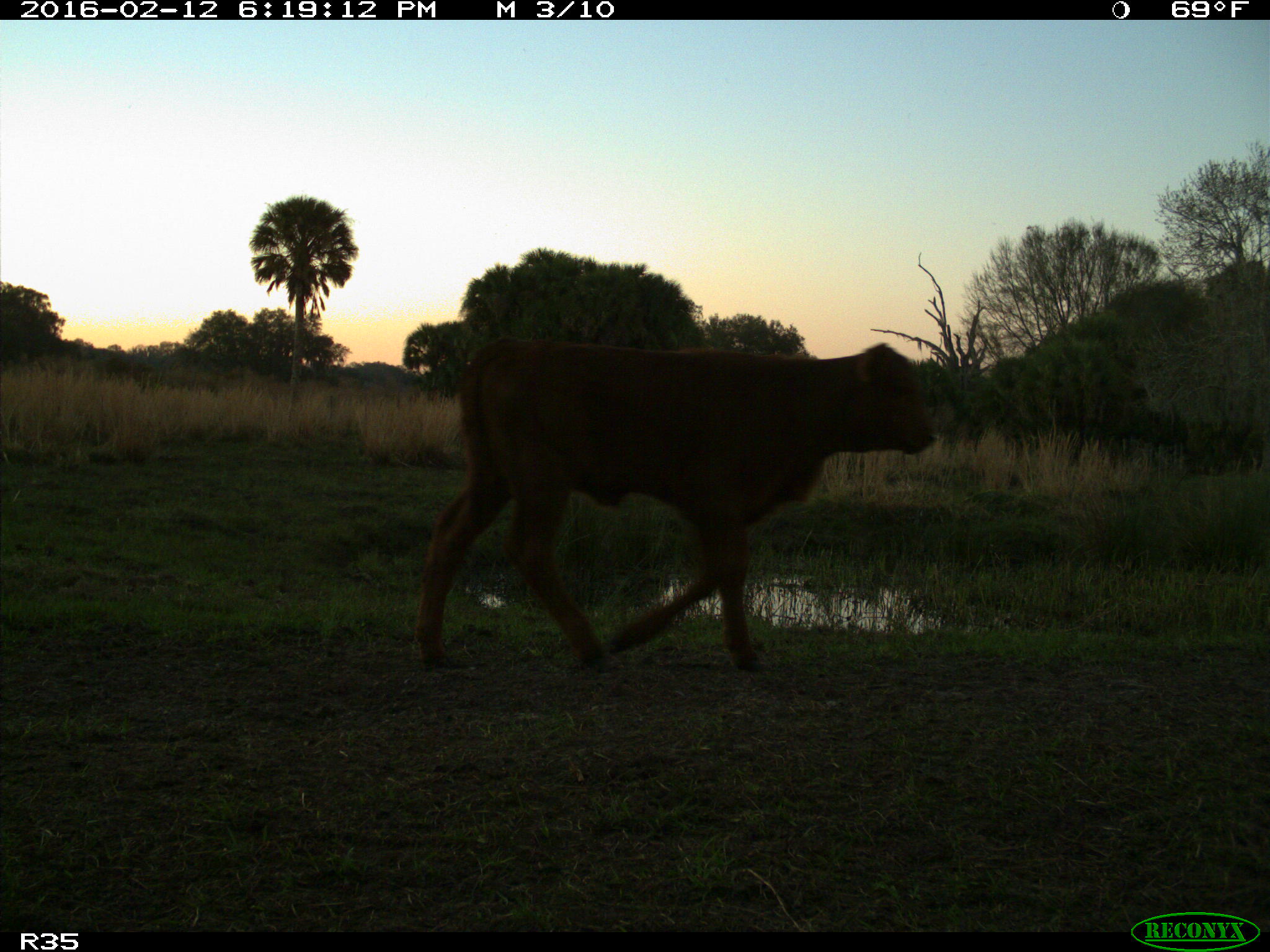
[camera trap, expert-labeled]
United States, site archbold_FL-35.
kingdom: Animalia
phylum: Chordata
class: Mammalia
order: Artiodactyla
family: Bovidae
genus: Bos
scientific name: Bos taurus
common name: domestic cow